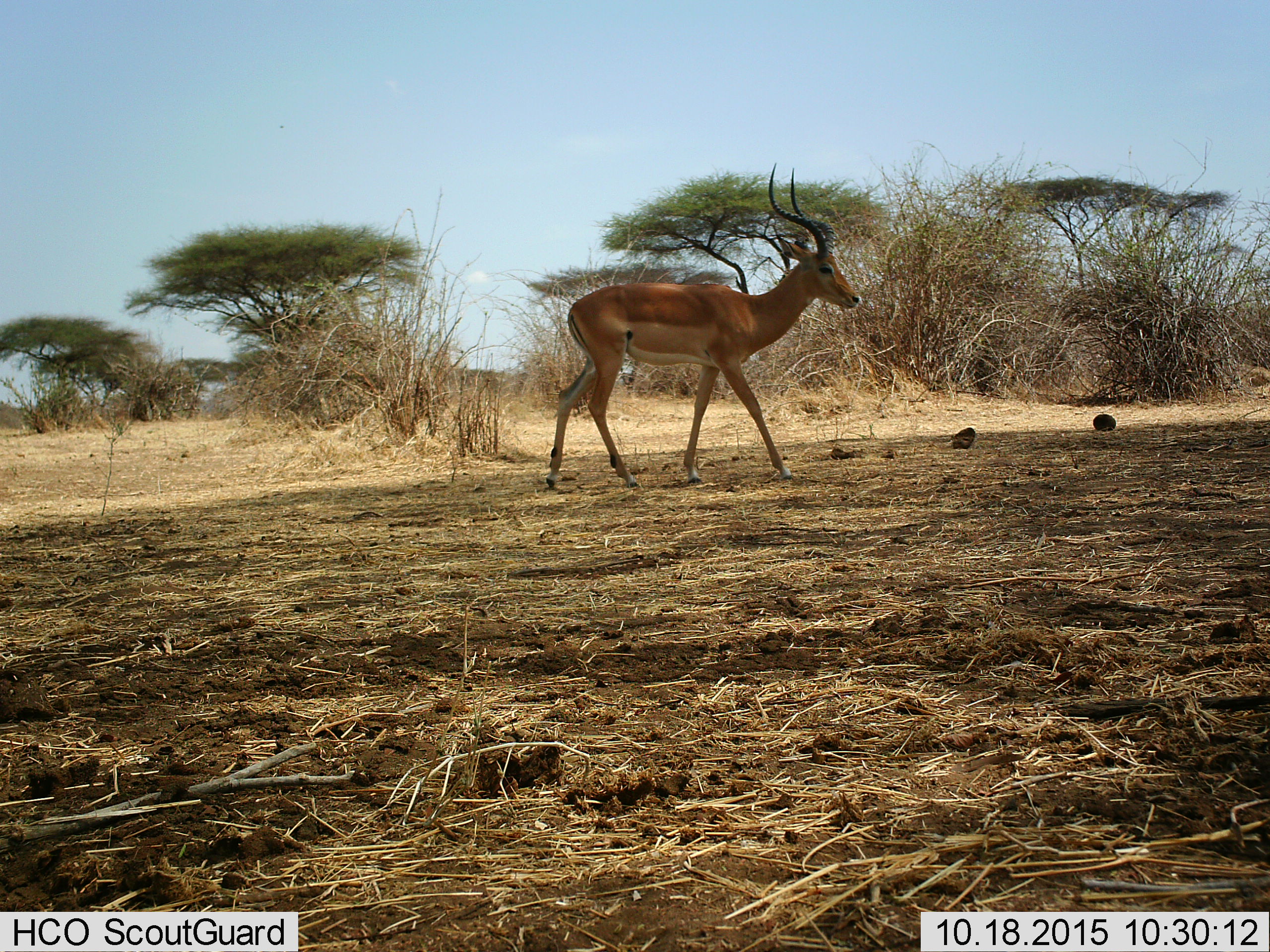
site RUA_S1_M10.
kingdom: Animalia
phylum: Chordata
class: Mammalia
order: Artiodactyla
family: Bovidae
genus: Aepyceros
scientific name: Aepyceros melampus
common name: impala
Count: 1.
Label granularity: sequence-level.